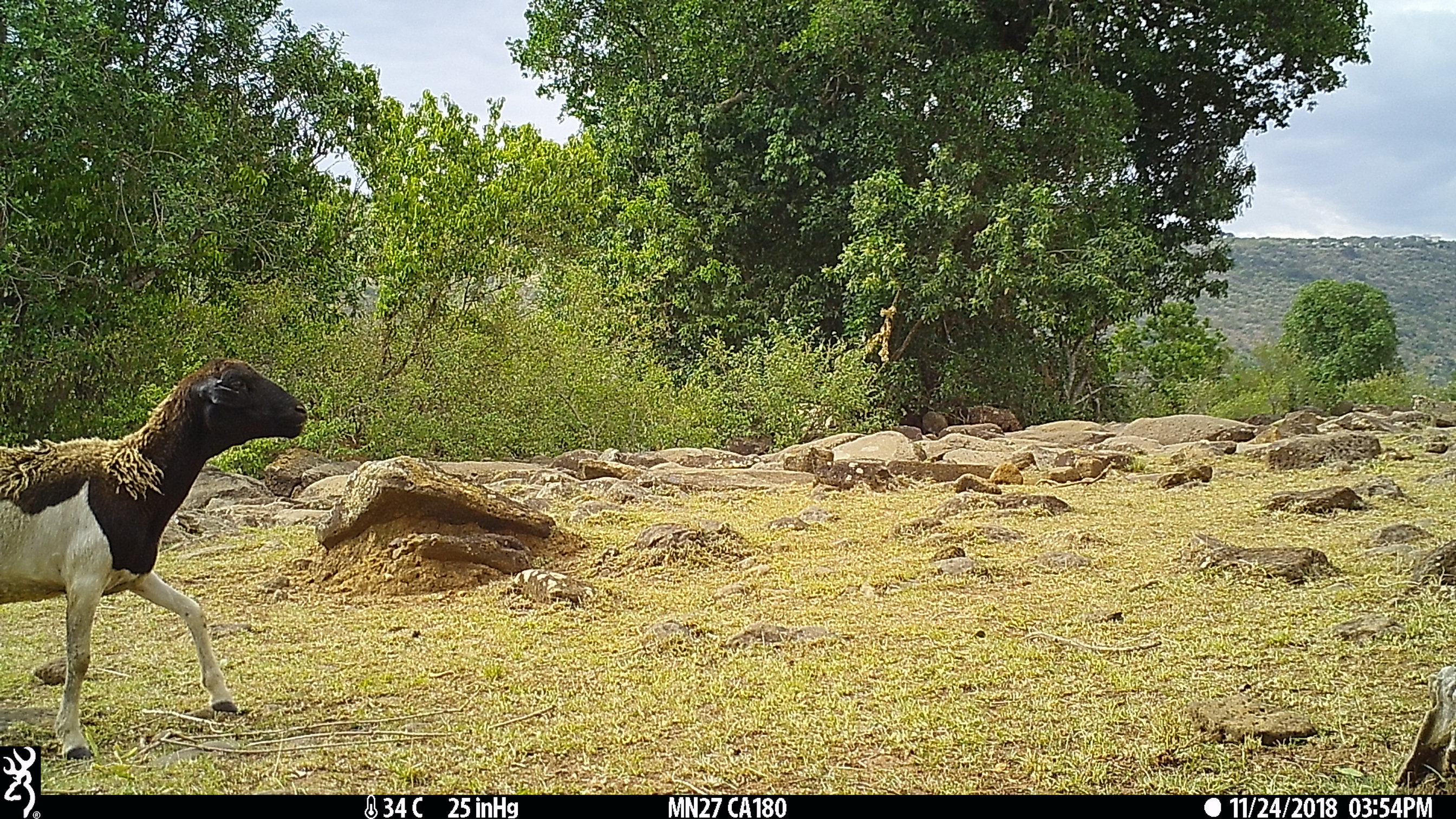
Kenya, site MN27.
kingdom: Animalia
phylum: Chordata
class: Mammalia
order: Artiodactyla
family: Bovidae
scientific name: Bovidae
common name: sheep or goat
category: shoat